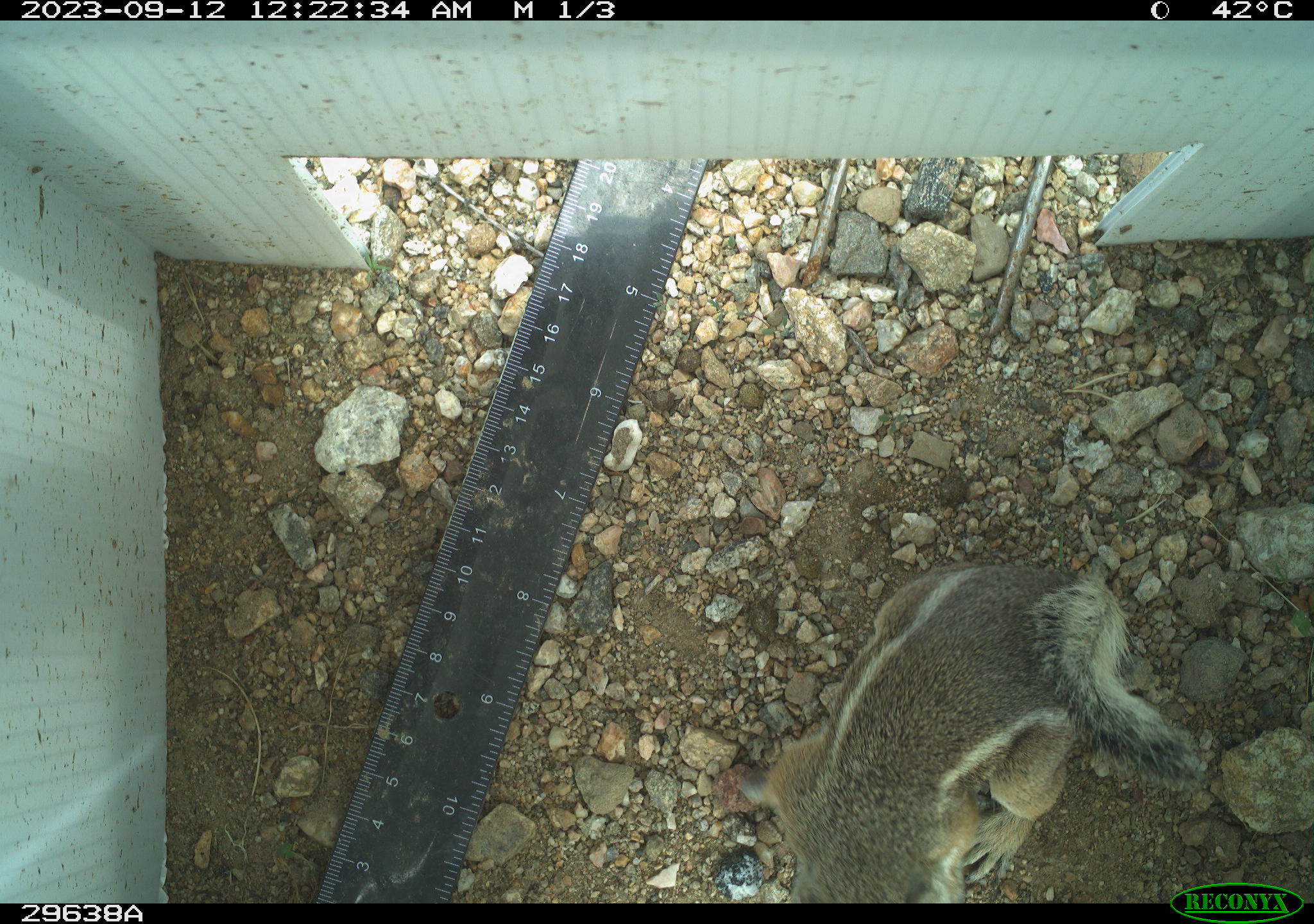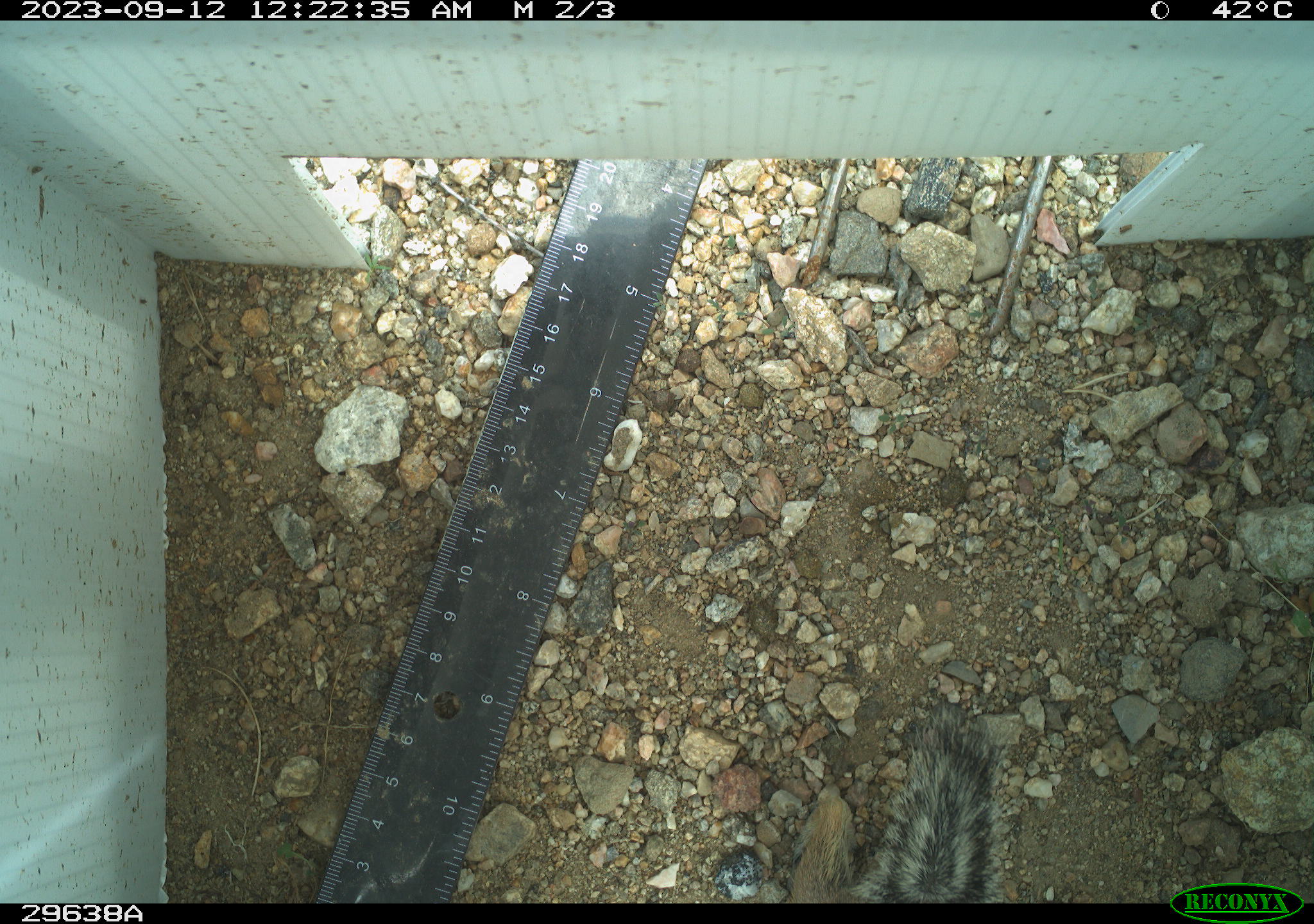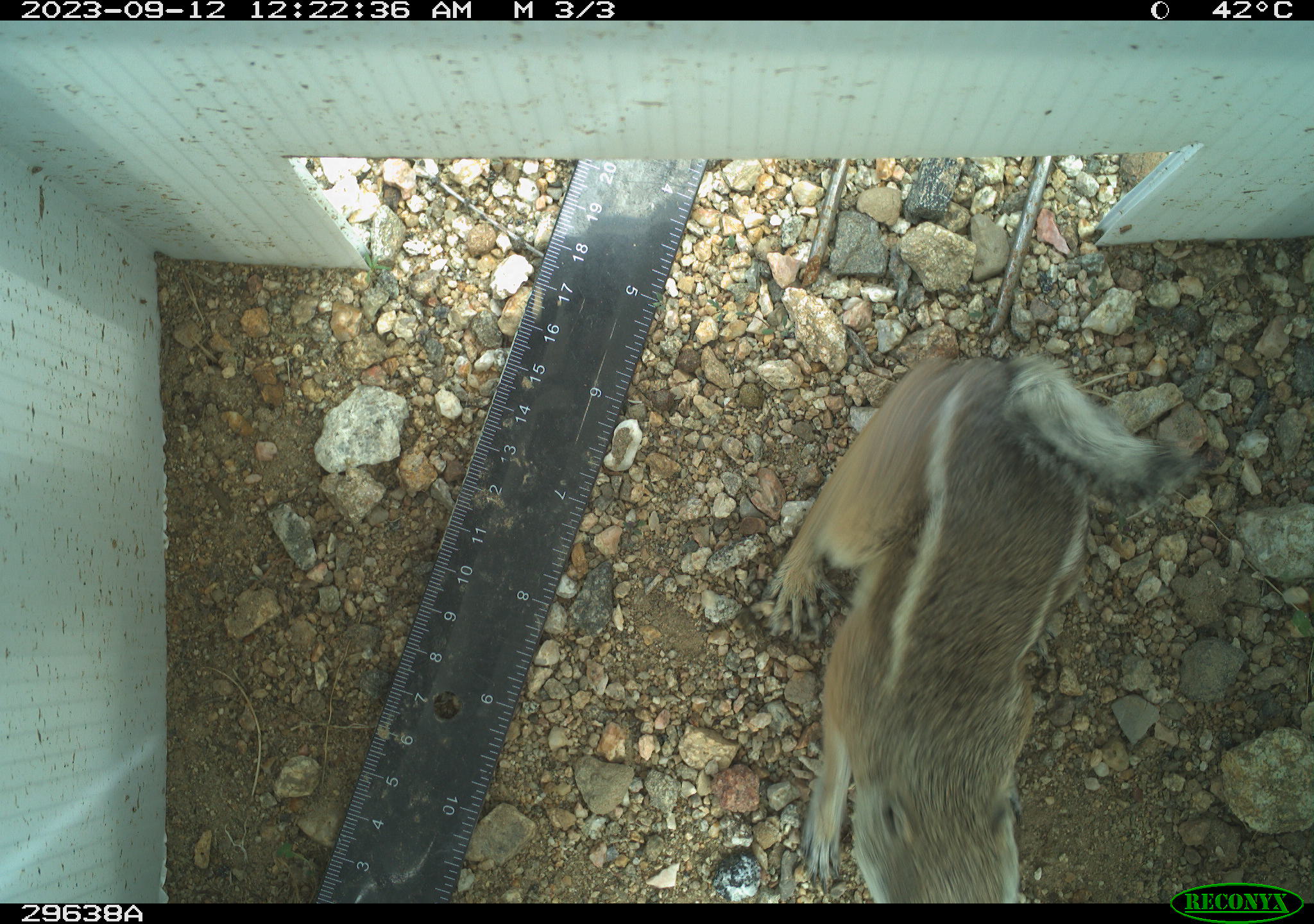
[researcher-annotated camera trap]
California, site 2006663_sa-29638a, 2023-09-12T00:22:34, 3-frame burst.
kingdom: Animalia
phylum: Chordata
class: Mammalia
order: Rodentia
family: Sciuridae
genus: Ammospermophilus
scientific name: Ammospermophilus leucurus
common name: white-tailed antelope squirrel